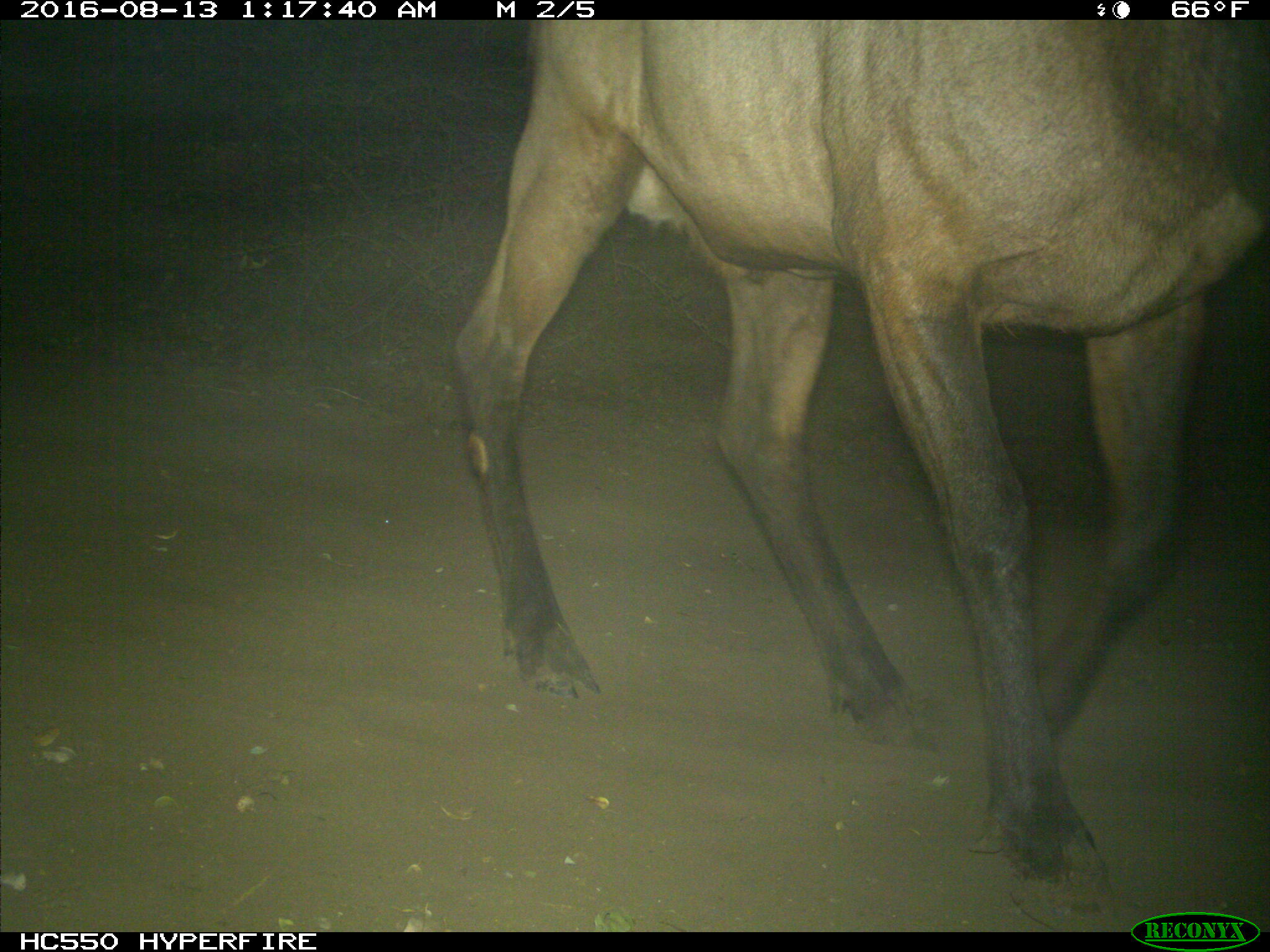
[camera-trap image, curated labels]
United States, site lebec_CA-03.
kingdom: Animalia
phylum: Chordata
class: Mammalia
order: Artiodactyla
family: Cervidae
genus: Cervus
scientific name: Cervus canadensis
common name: elk